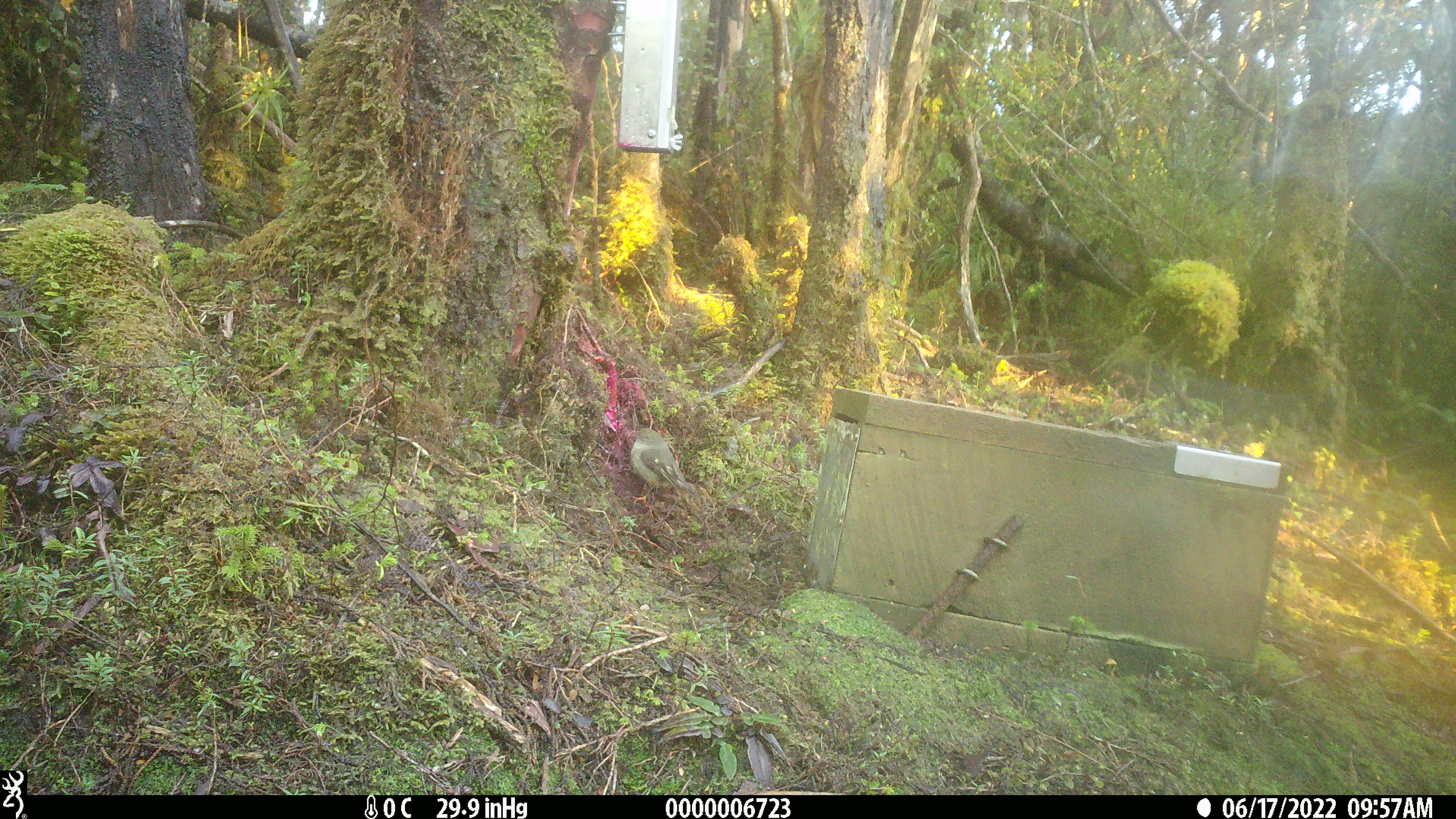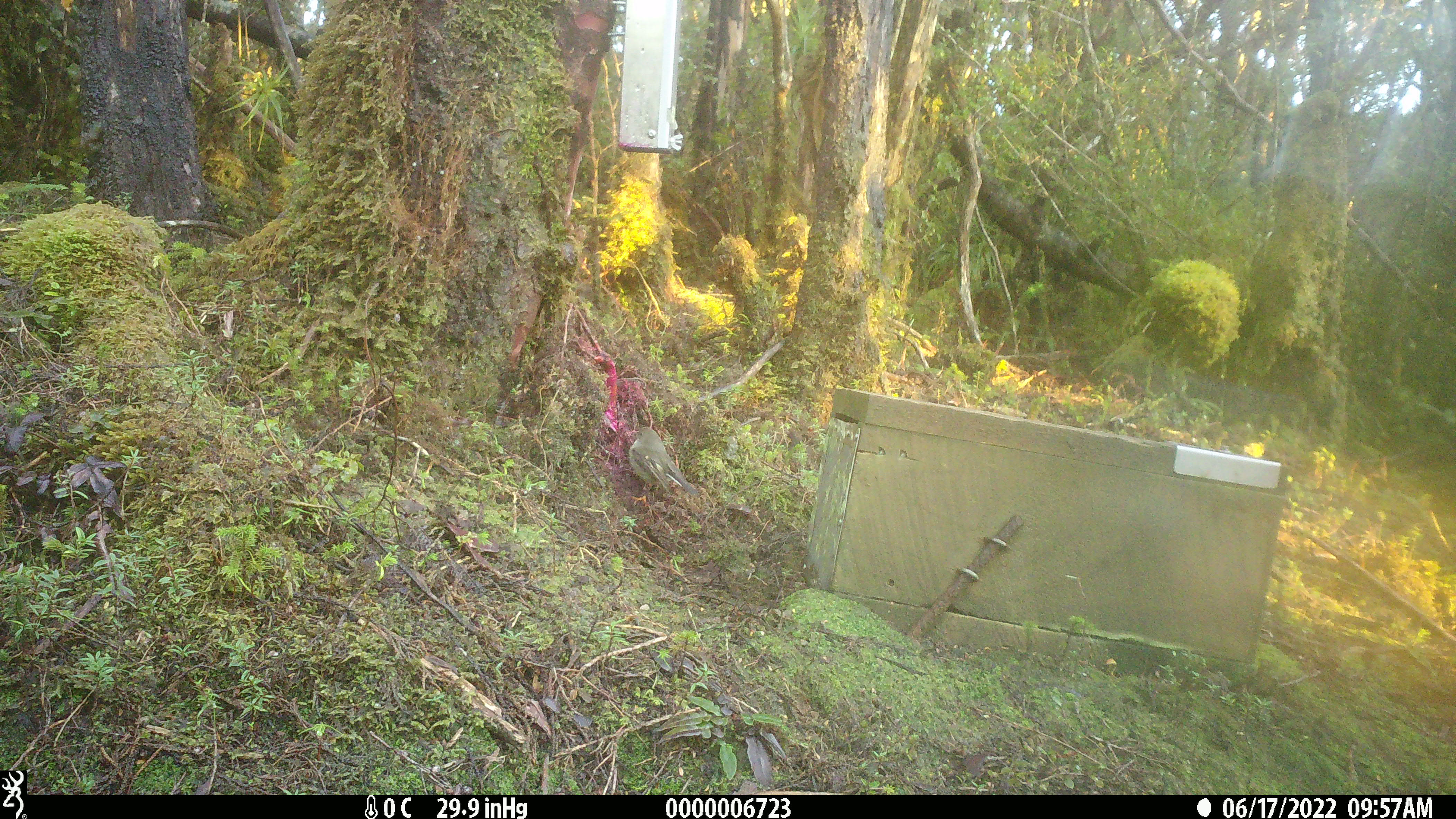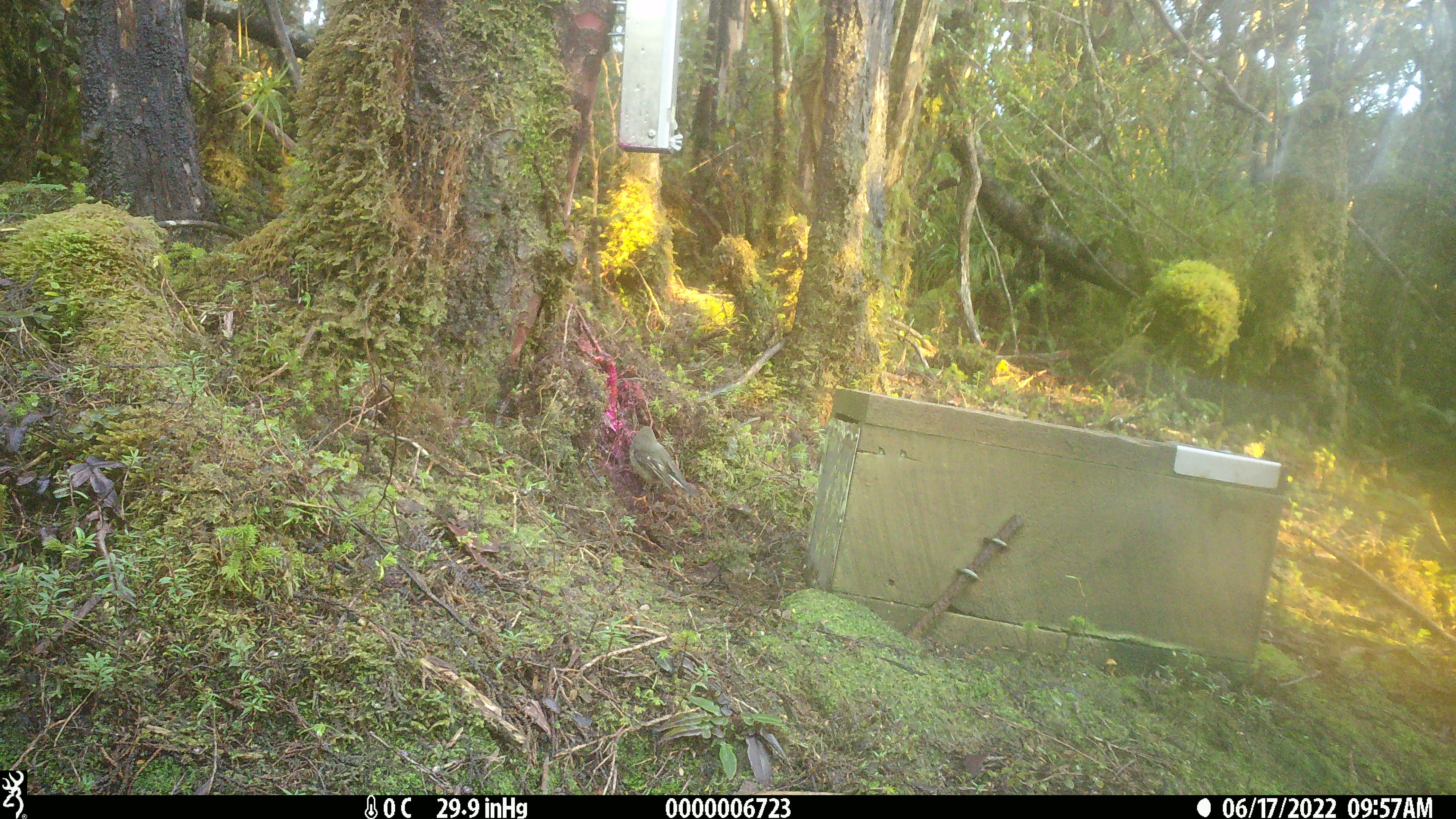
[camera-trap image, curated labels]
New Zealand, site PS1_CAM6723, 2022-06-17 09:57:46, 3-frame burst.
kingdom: Animalia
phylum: Chordata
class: Aves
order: Passeriformes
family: Petroicidae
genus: Petroica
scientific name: Petroica macrocephala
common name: tomtit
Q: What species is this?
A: Tomtit (Petroica macrocephala).